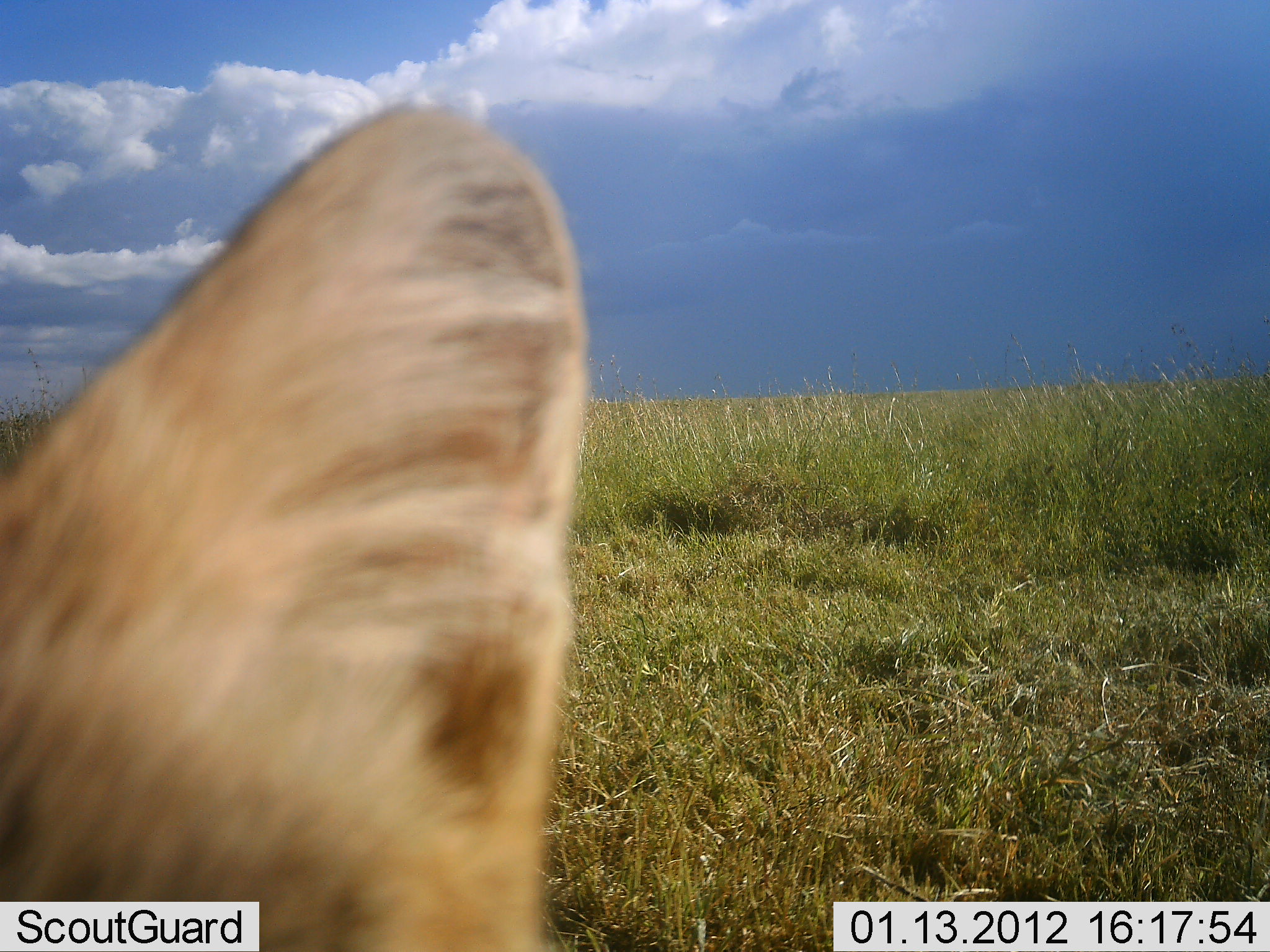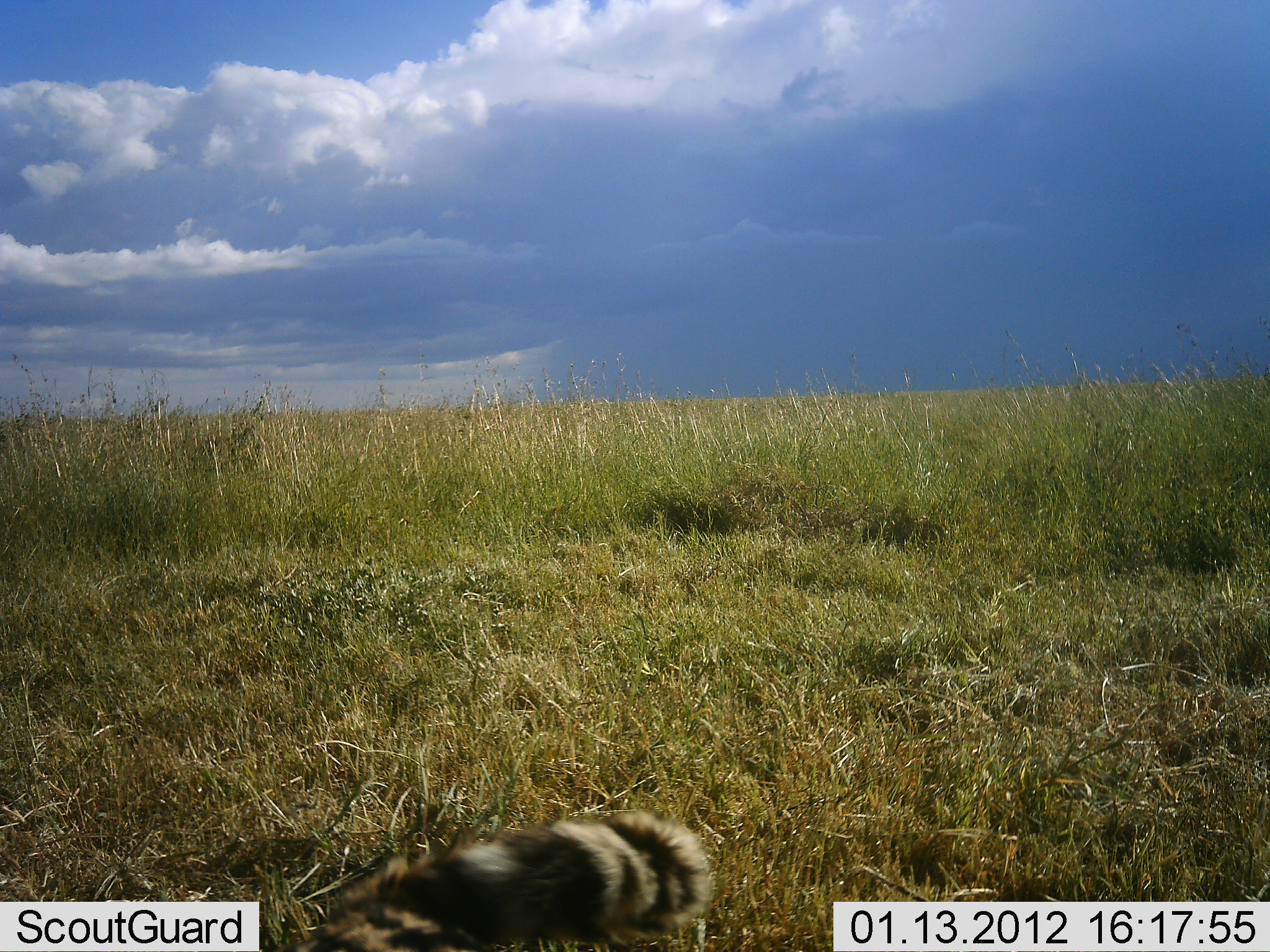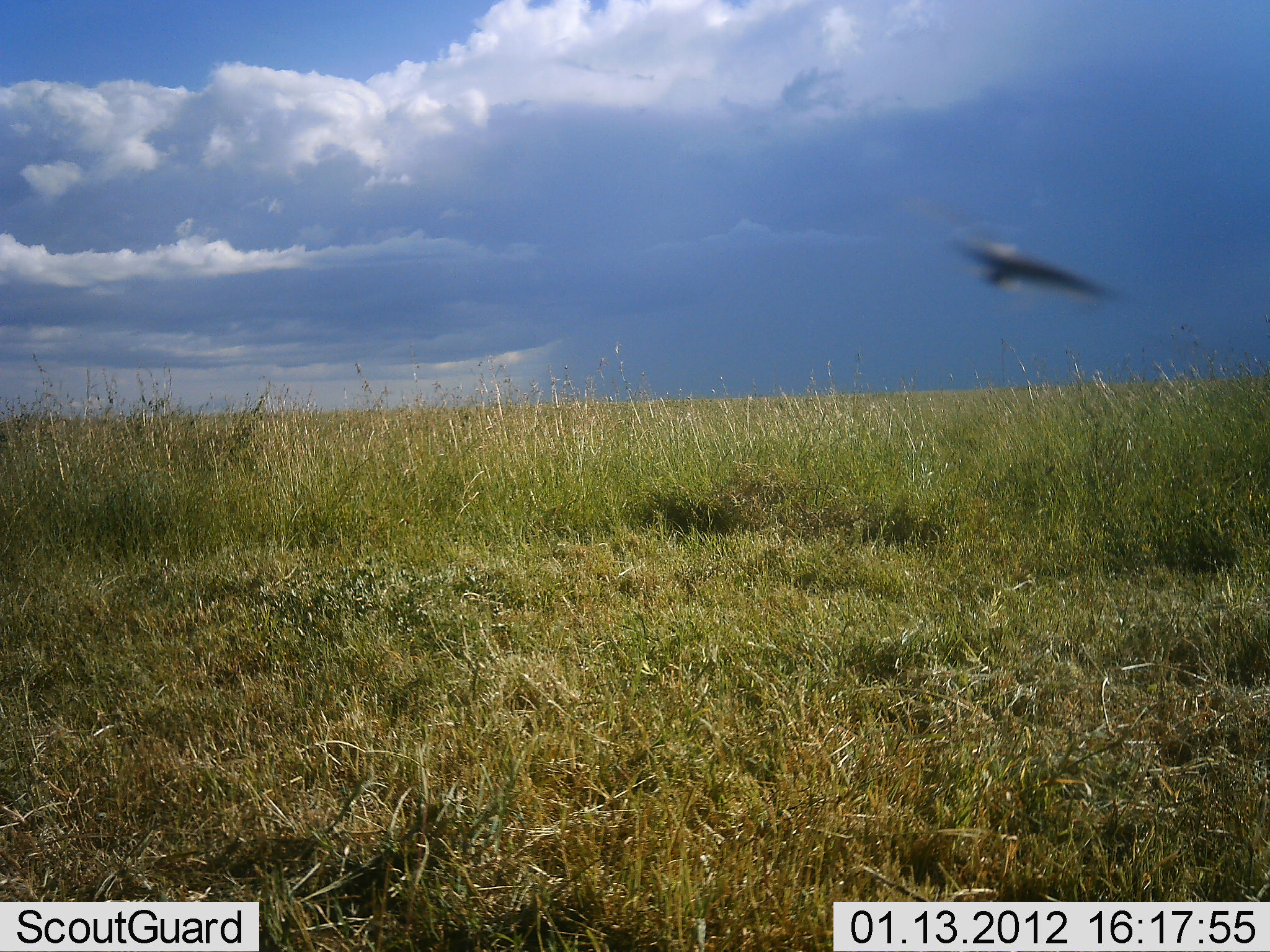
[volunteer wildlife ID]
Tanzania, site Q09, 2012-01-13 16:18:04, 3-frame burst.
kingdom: Animalia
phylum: Chordata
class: Aves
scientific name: Aves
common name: bird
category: otherbird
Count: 1.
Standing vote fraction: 0%.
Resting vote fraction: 0%.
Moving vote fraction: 100%.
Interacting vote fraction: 0%.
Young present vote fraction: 0%.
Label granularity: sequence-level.